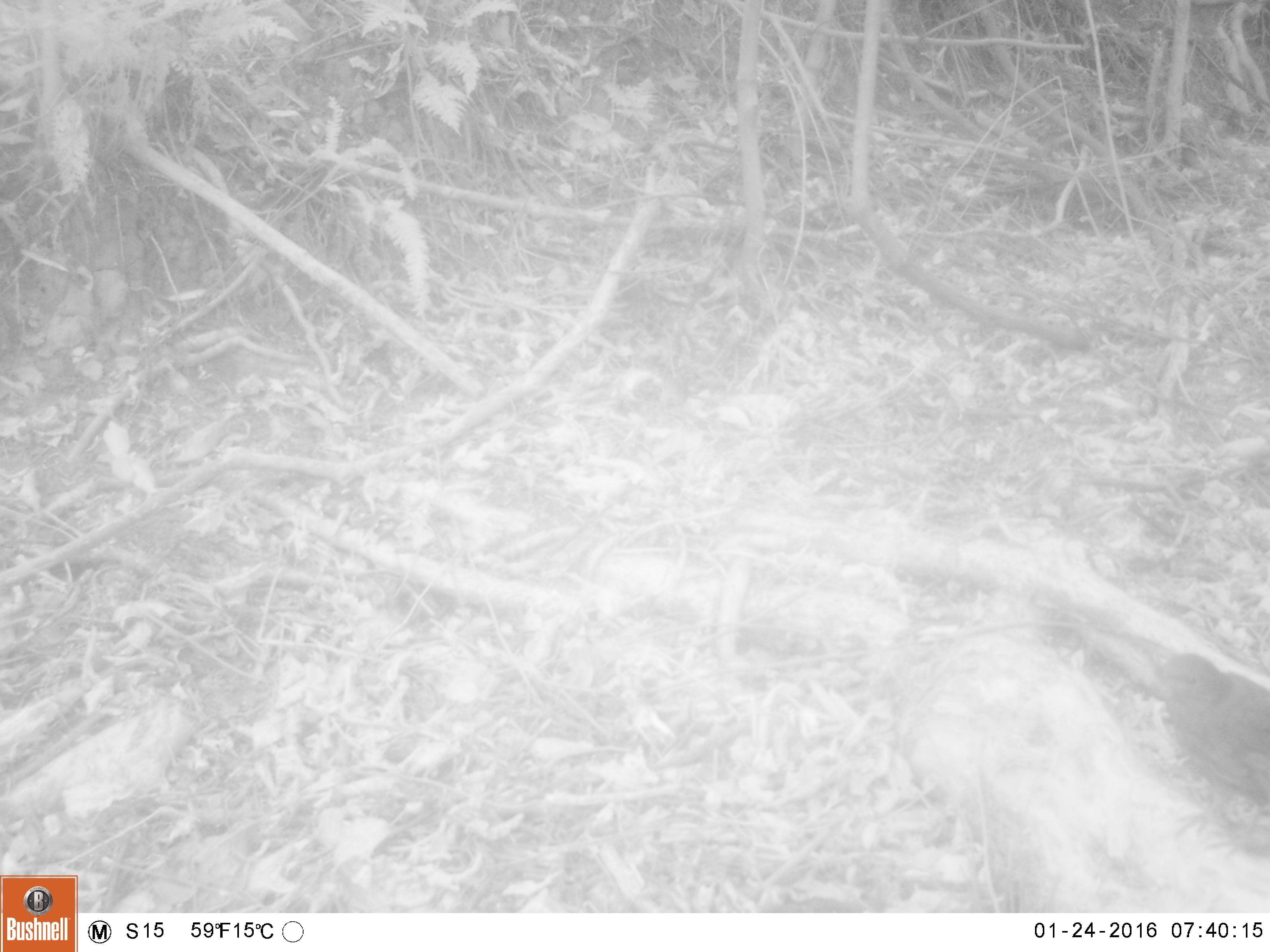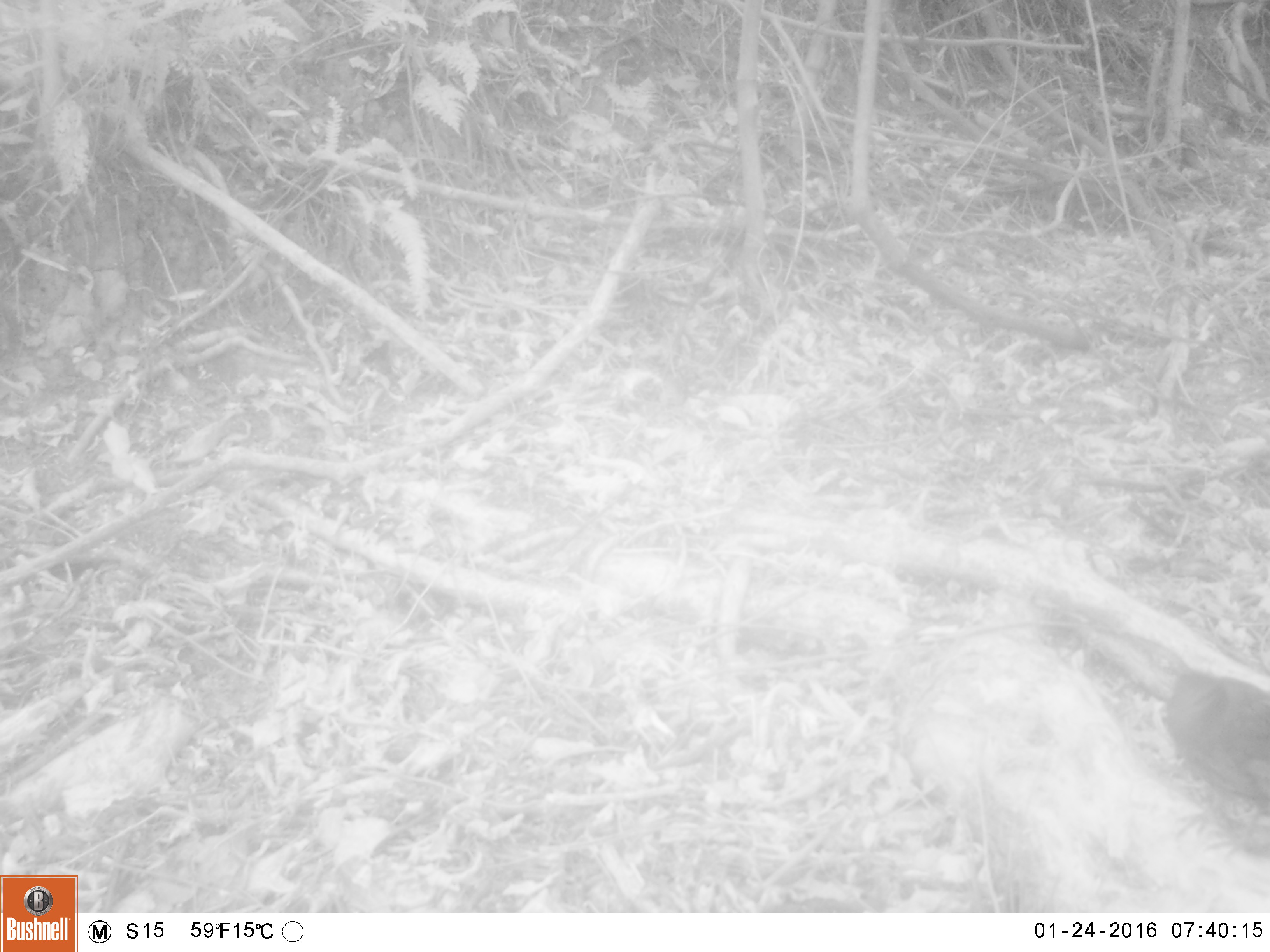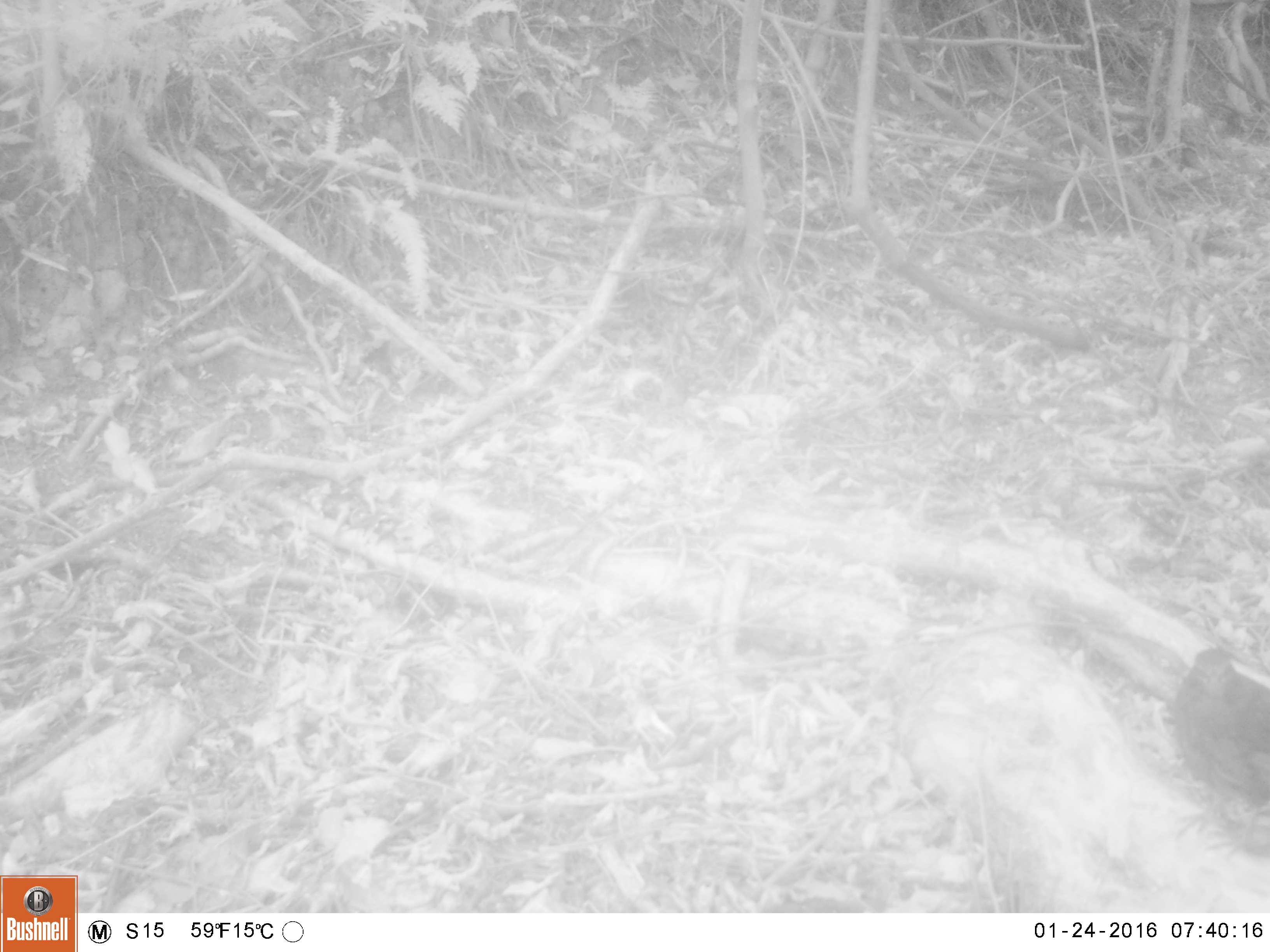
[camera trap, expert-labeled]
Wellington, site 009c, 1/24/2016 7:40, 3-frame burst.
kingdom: Animalia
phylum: Chordata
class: Aves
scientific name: Aves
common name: bird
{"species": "bird (Aves)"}